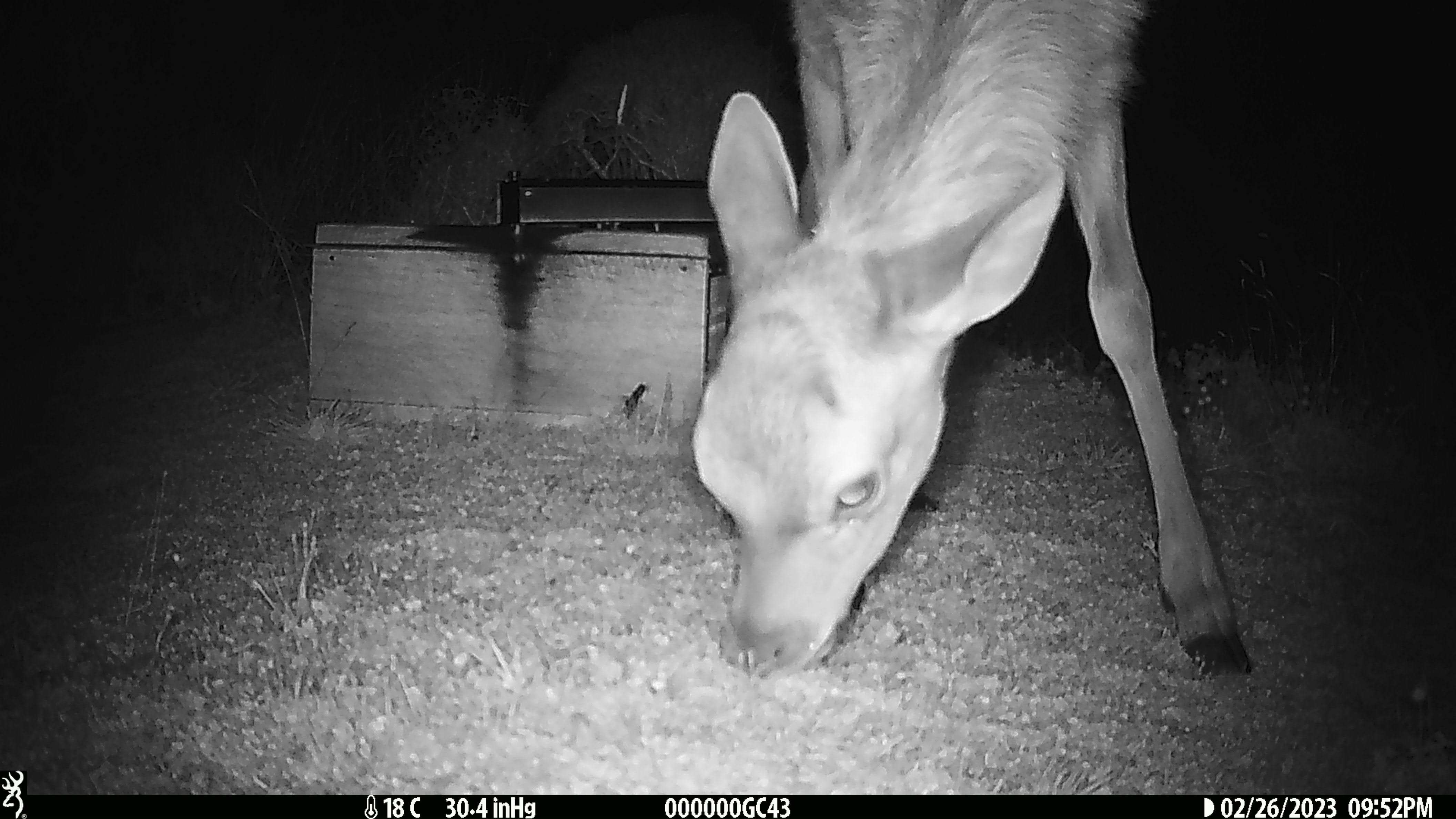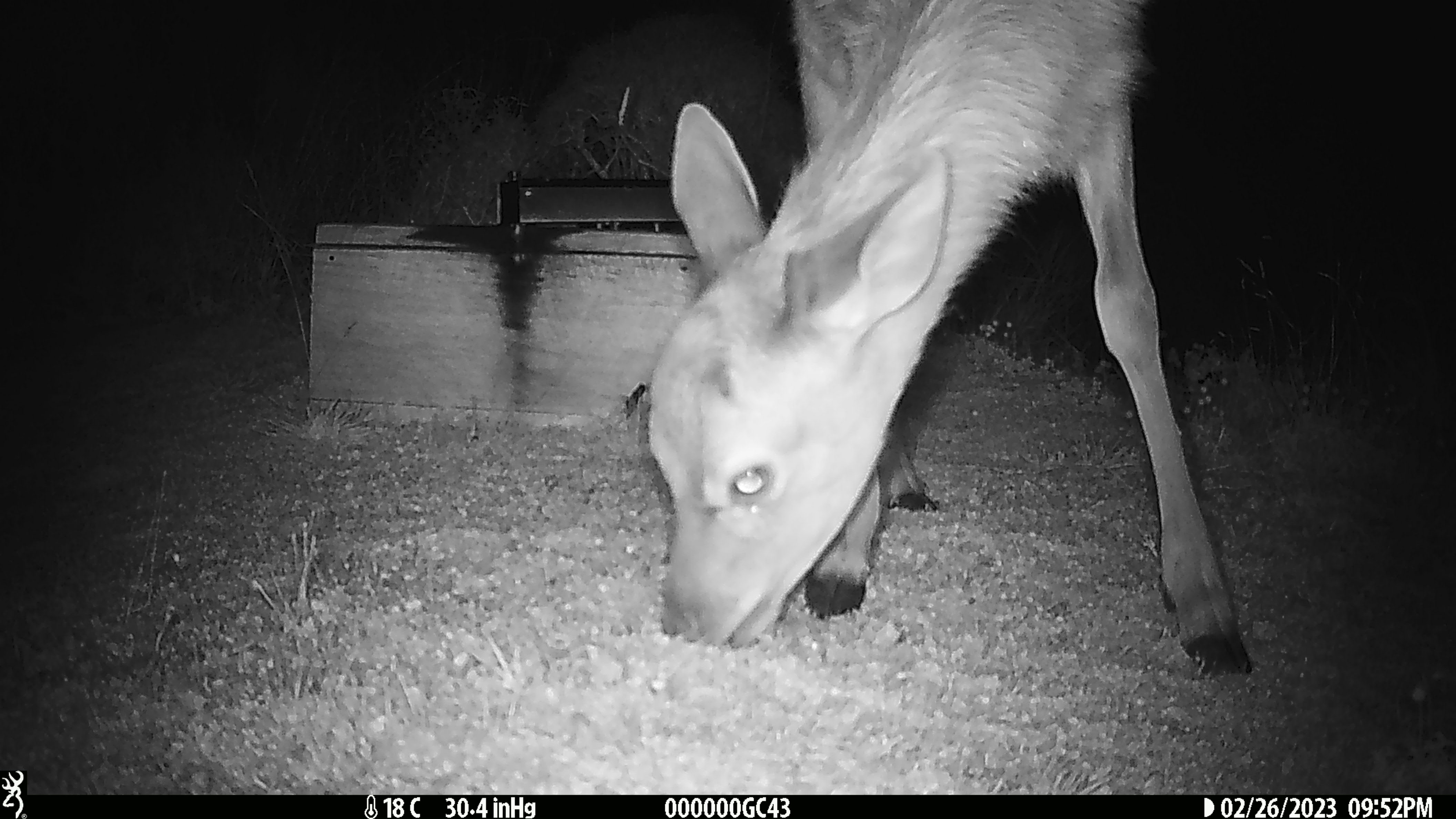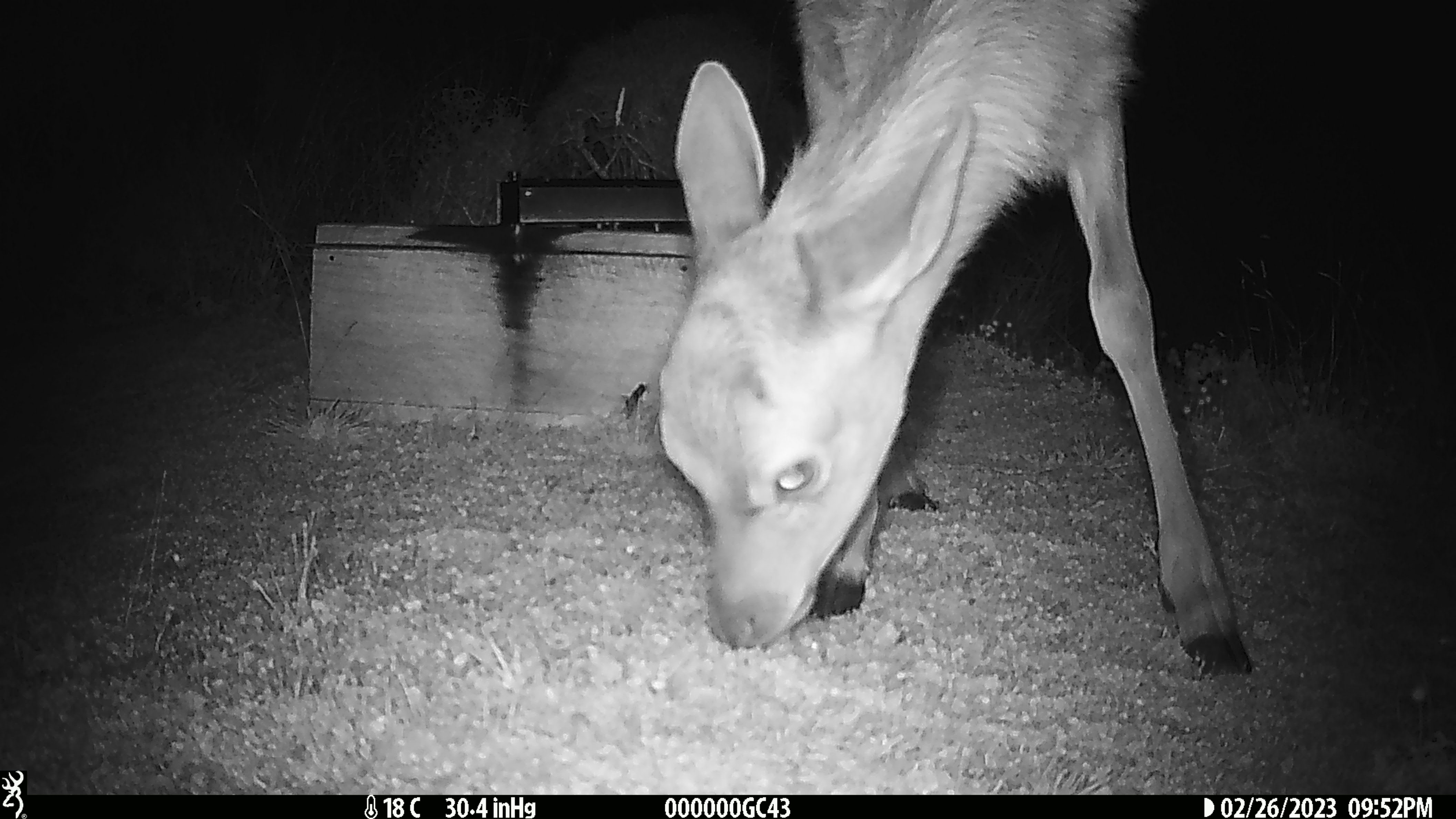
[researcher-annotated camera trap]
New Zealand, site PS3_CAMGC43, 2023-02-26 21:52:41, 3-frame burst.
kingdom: Animalia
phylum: Chordata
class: Mammalia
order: Artiodactyla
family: Cervidae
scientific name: Cervidae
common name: deer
Deer (Cervidae).